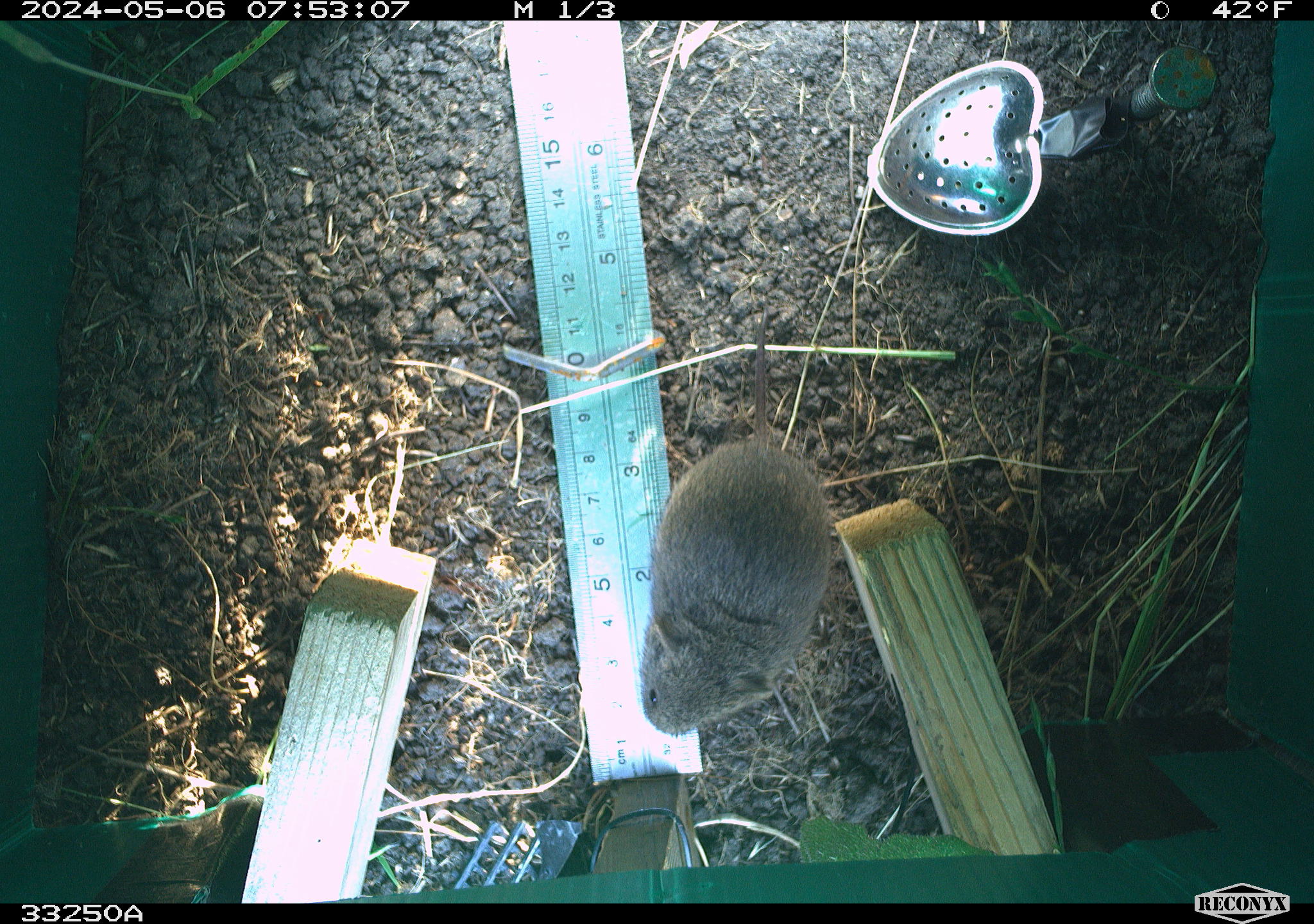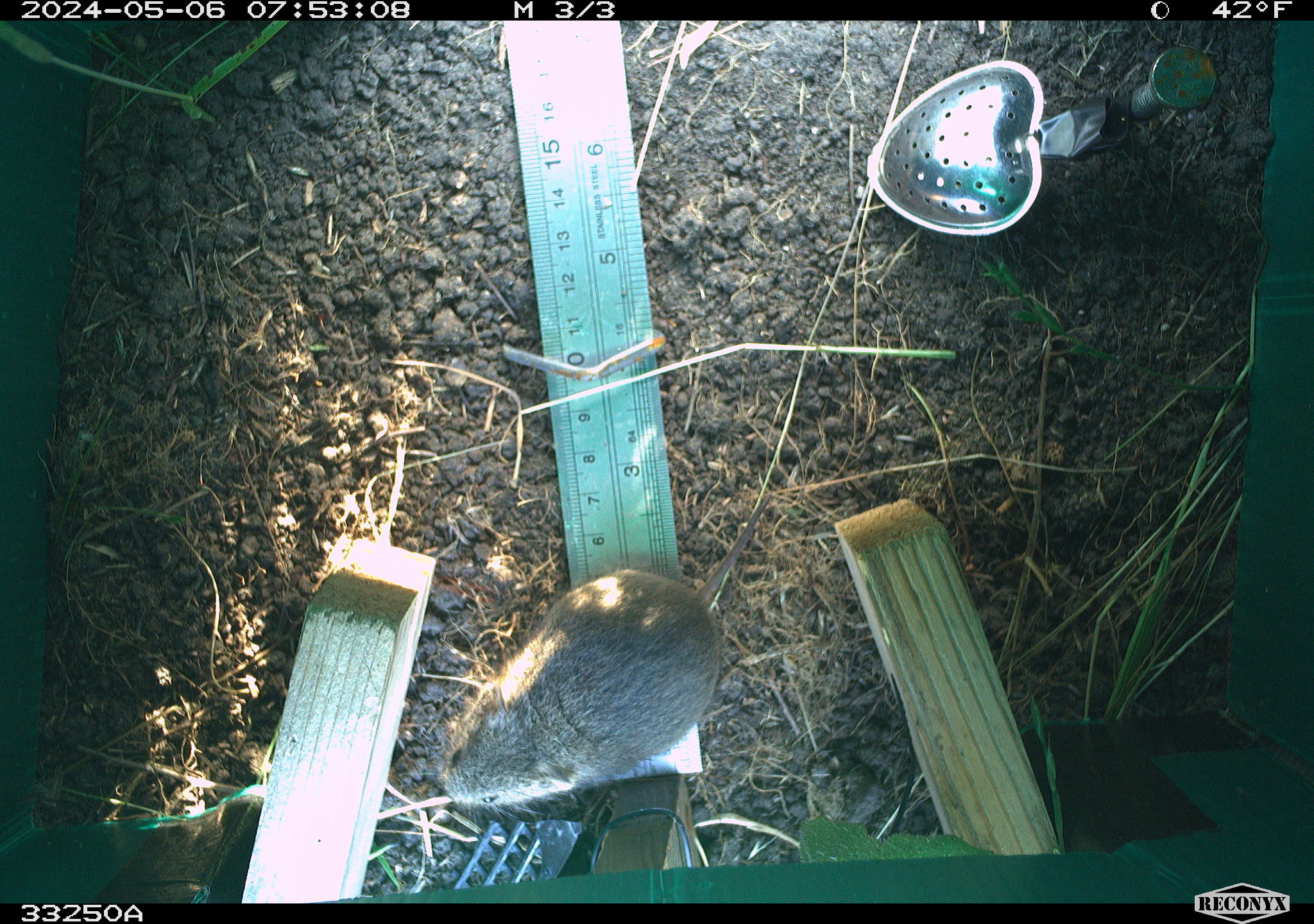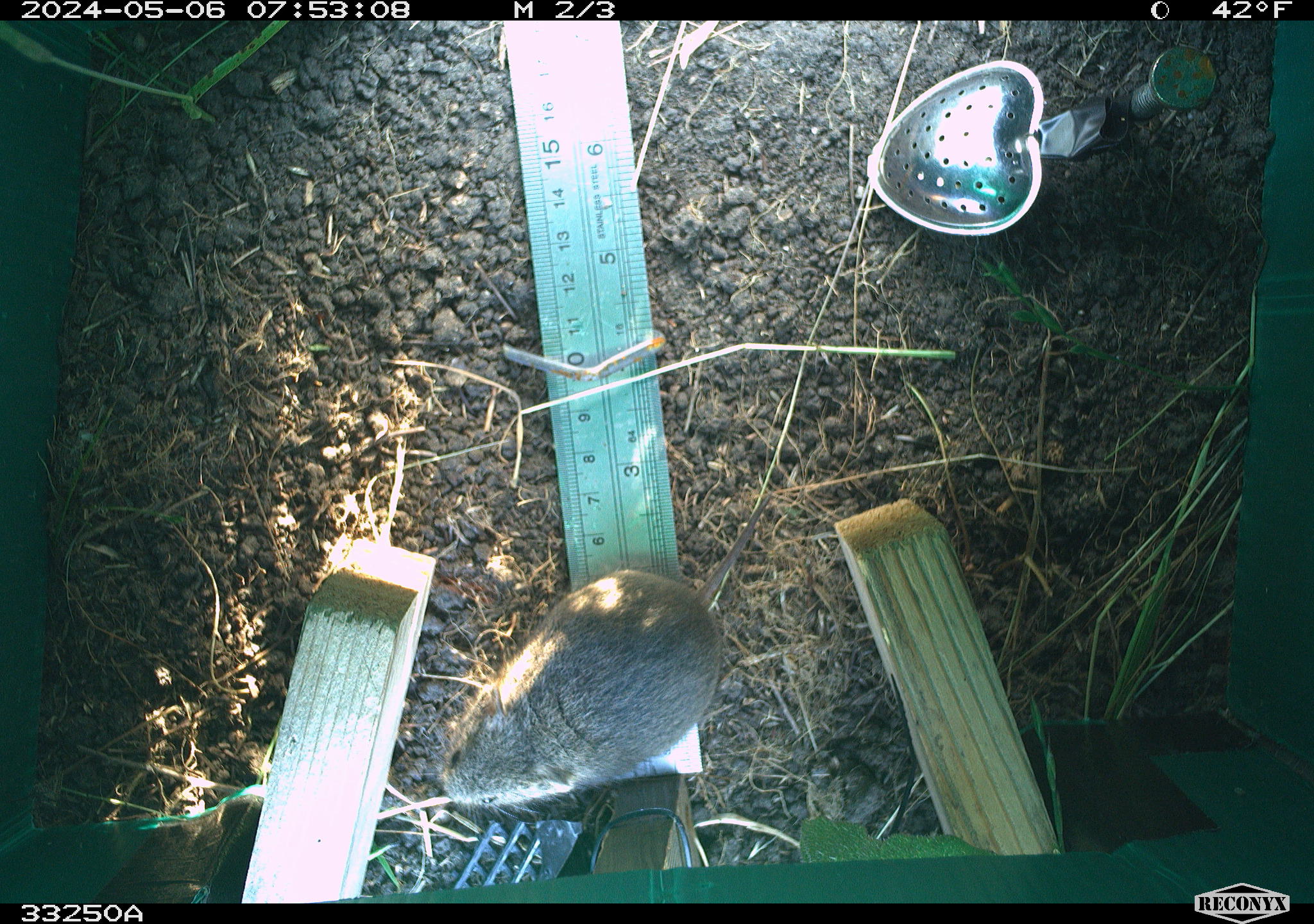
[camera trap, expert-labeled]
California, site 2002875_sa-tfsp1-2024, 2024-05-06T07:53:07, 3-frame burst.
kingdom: Animalia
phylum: Chordata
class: Mammalia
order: Rodentia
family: Cricetidae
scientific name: Arvicolinae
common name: voles, lemmings, and muskrats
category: arvicolinae subfamily